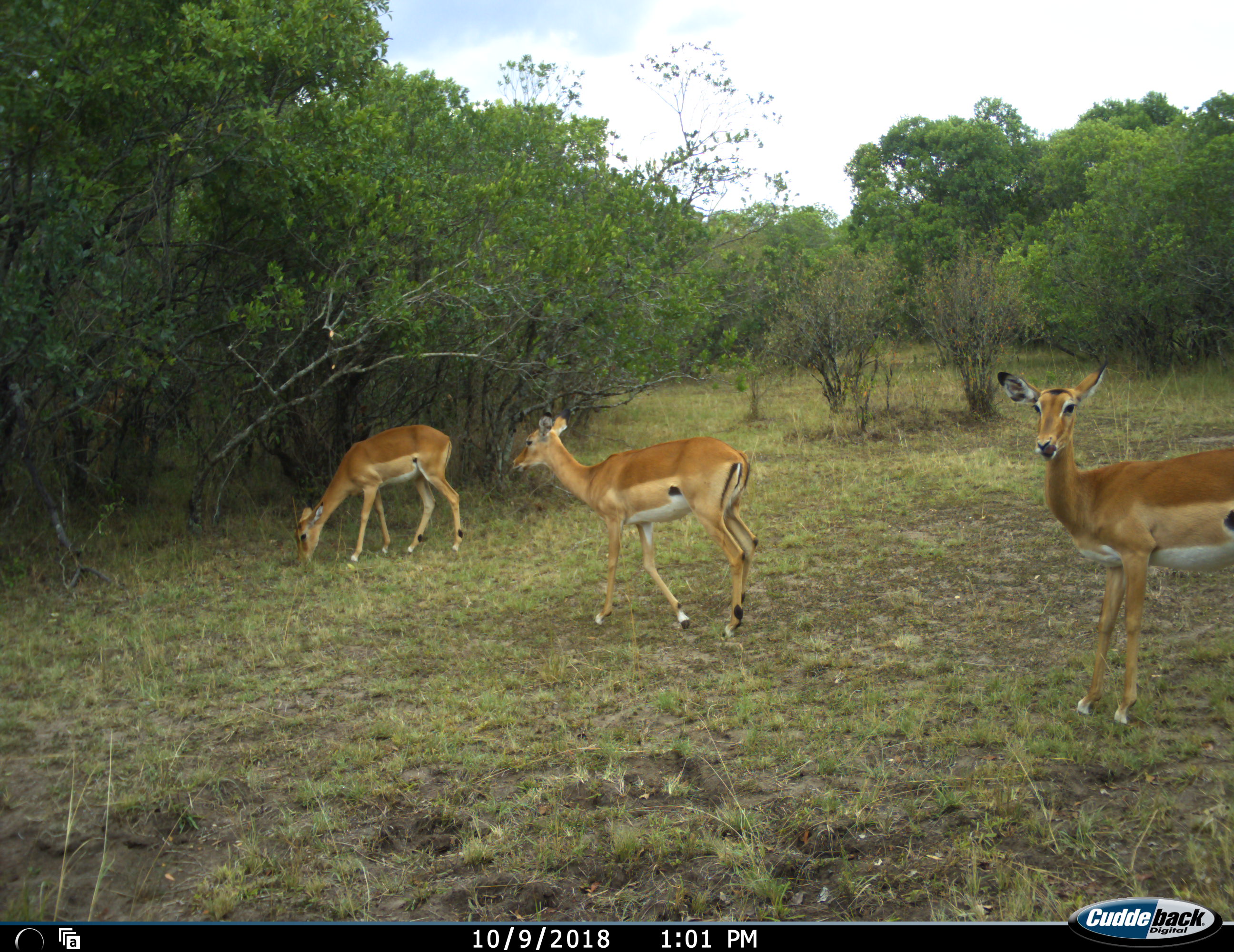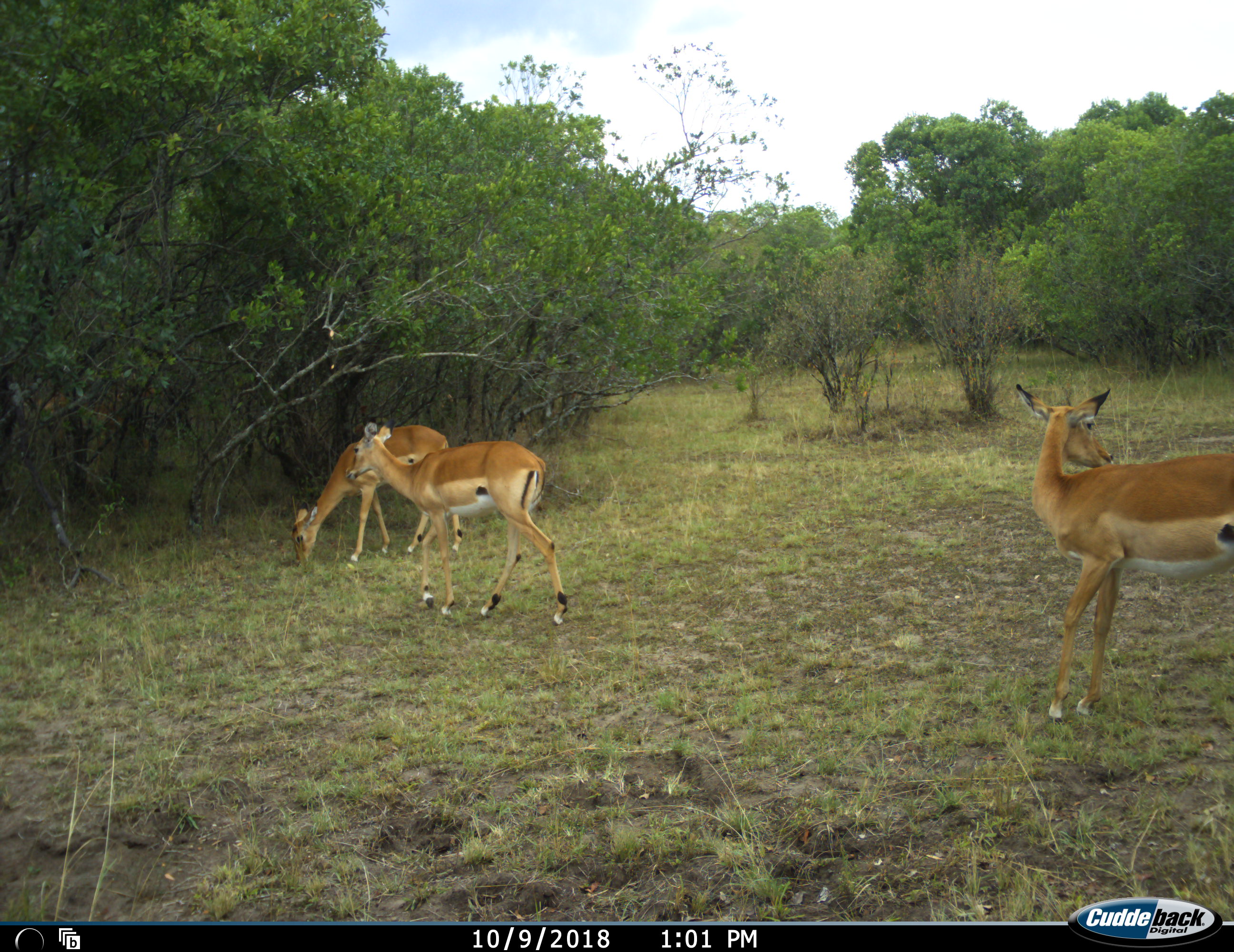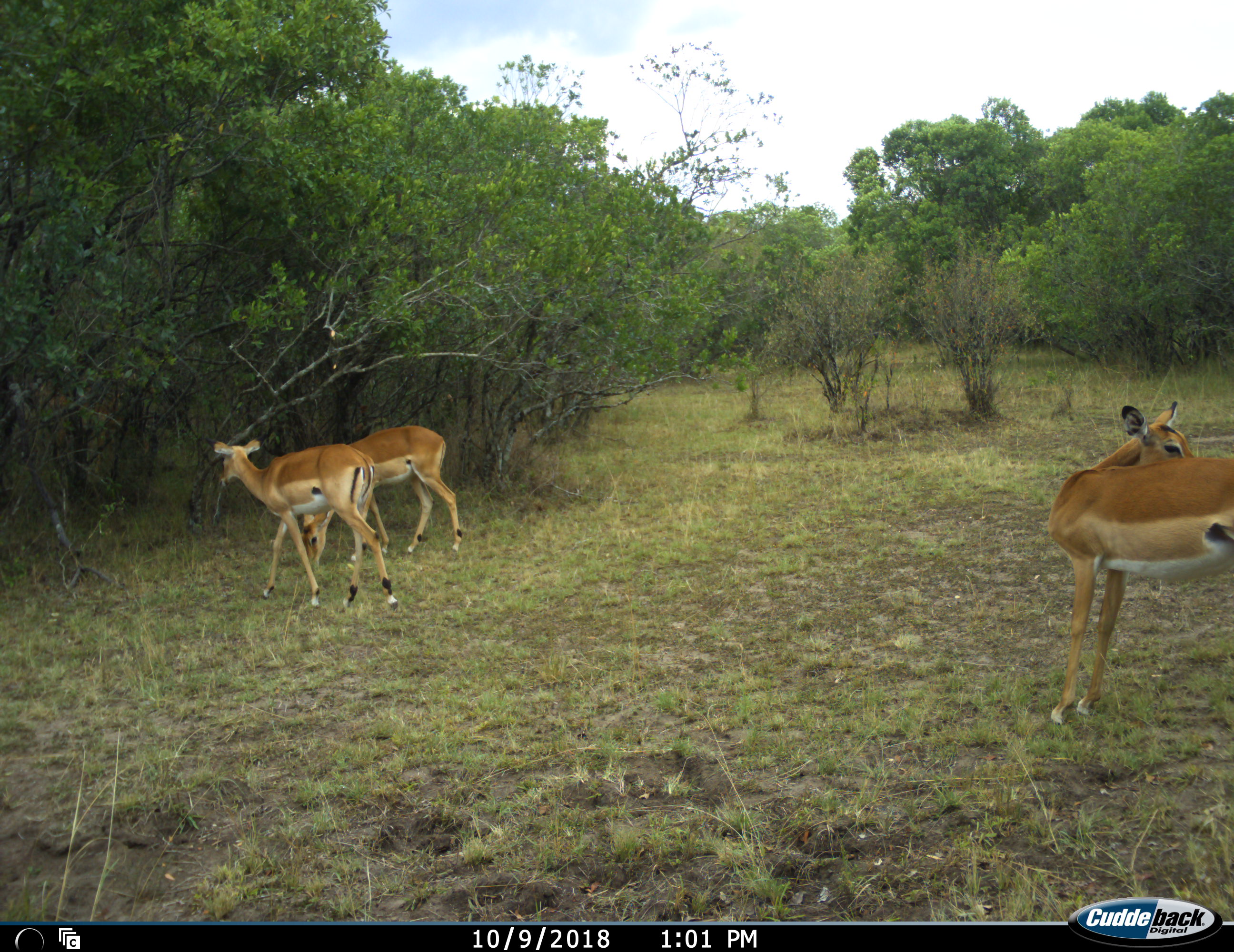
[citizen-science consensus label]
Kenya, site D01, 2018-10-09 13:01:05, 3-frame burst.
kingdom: Animalia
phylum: Chordata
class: Mammalia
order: Artiodactyla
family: Bovidae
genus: Aepyceros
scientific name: Aepyceros melampus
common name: impala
Impala (Aepyceros melampus), count 3. Behavior (volunteer vote fractions): standing 60%, resting 0%, moving 90%, interacting 0%. Young present (vote fraction): 10%. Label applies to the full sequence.